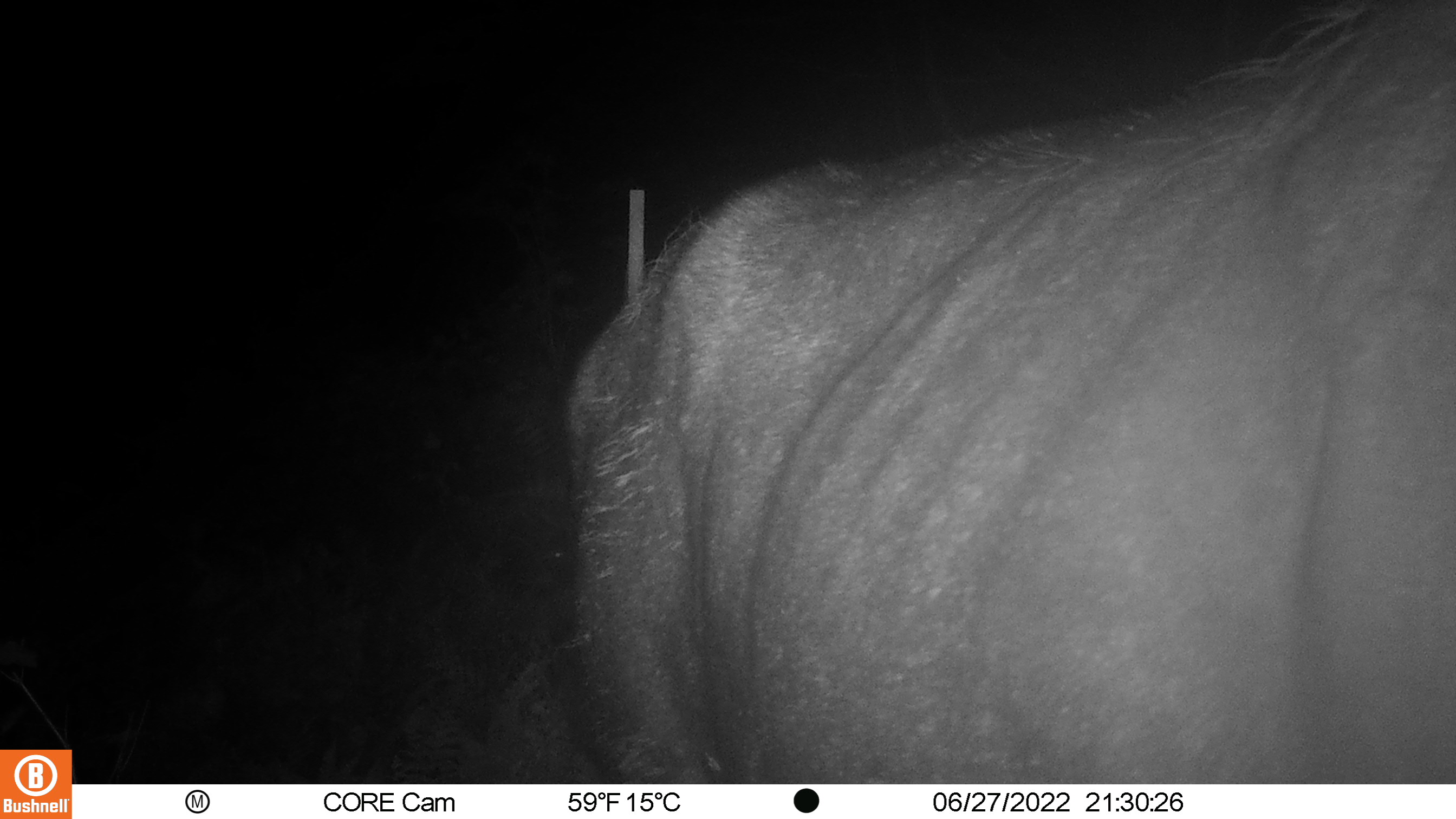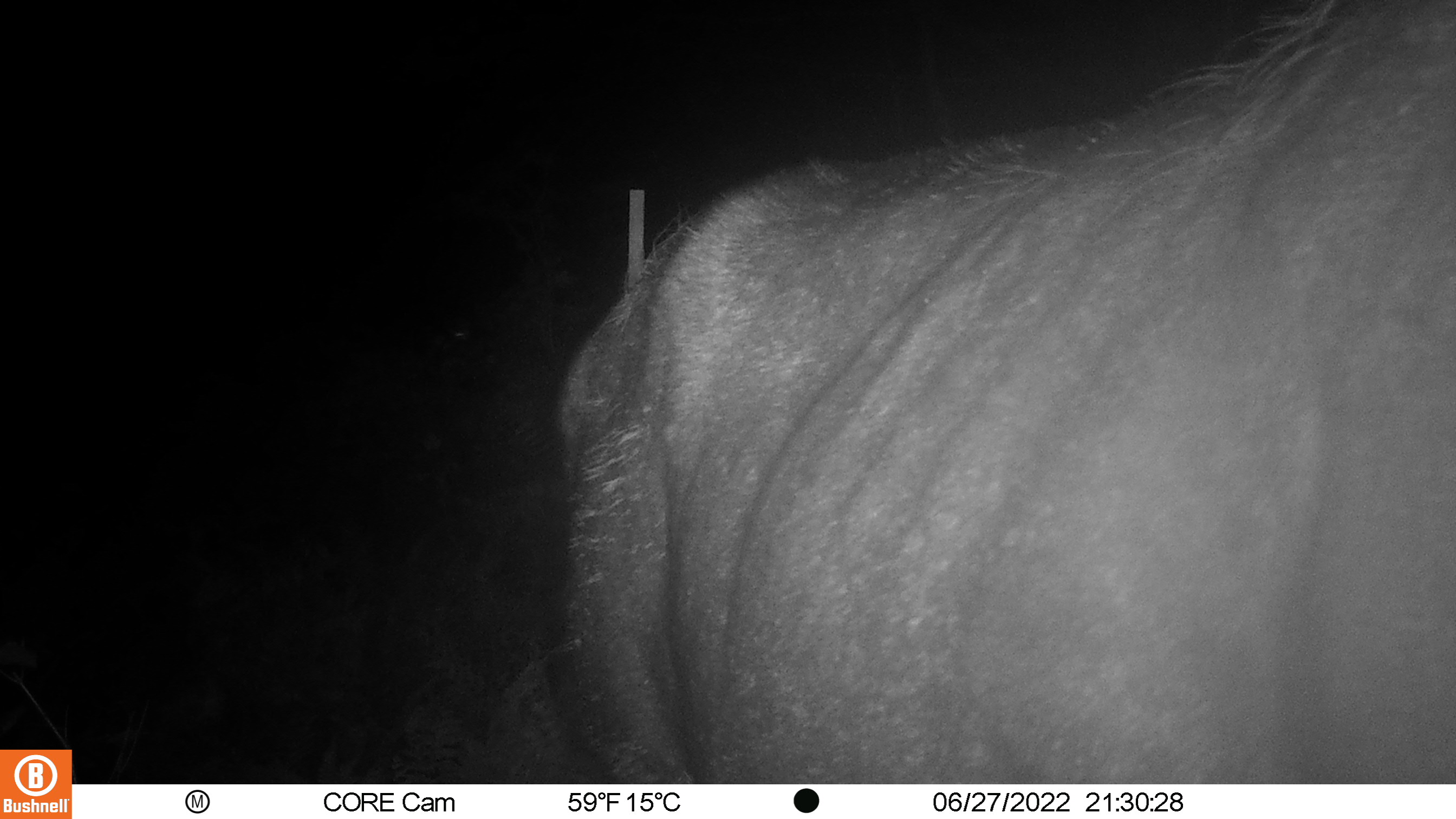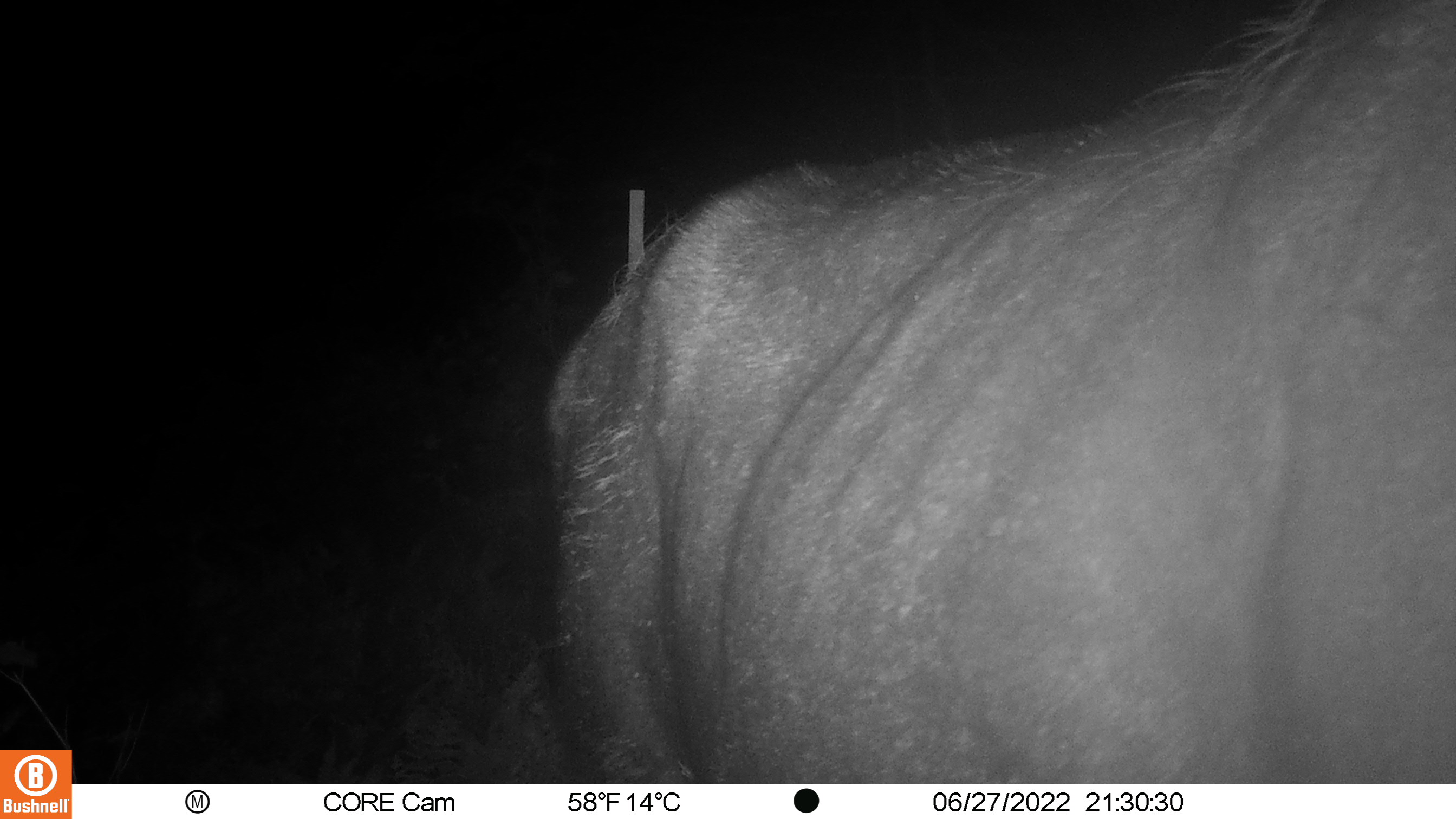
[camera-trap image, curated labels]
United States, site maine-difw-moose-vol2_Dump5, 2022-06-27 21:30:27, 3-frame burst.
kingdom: Animalia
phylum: Chordata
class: Mammalia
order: Artiodactyla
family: Cervidae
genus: Alces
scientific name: Alces alces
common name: moose